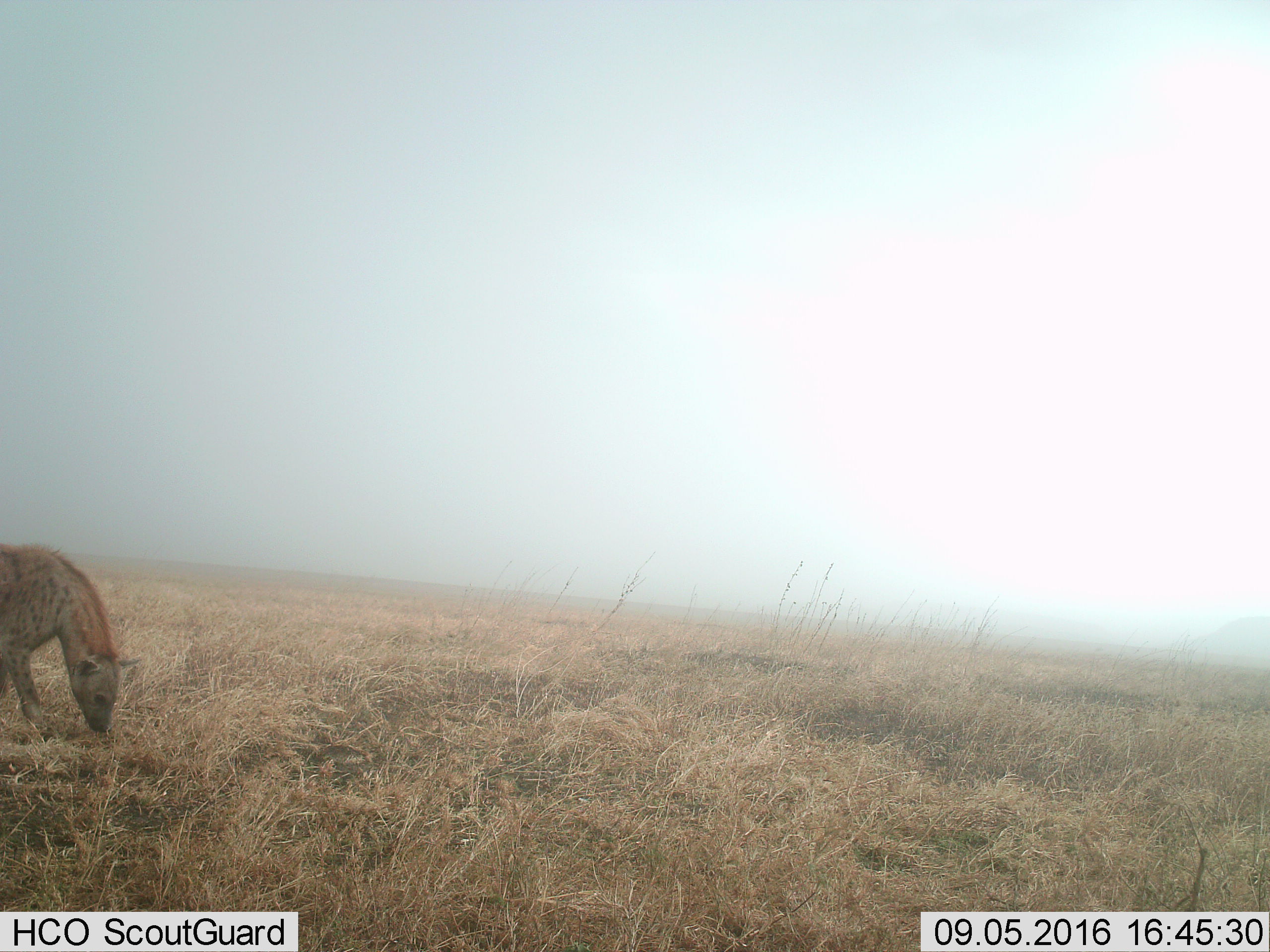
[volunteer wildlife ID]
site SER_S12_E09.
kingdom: Animalia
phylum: Chordata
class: Mammalia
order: Carnivora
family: Hyaenidae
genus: Crocuta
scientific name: Crocuta crocuta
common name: spotted hyena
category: hyenaspotted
Hyenaspotted (spotted hyena) (Crocuta crocuta), count 1. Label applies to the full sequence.